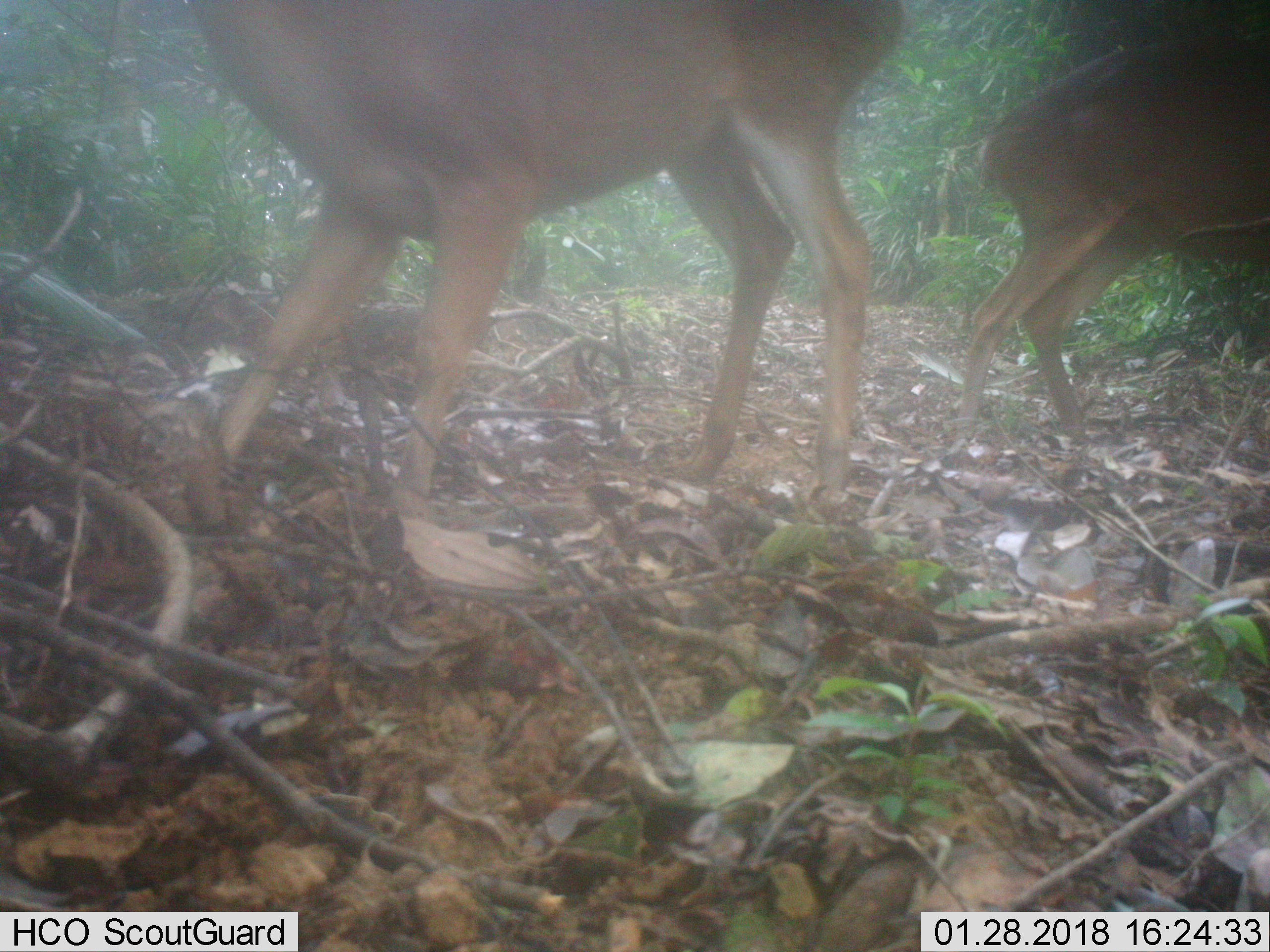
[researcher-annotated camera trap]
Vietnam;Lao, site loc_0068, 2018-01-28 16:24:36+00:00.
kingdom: Animalia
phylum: Chordata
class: Mammalia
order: Artiodactyla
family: Cervidae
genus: Muntiacus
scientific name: Muntiacus vuquangensis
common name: large-antlered muntjac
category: large antlered muntjac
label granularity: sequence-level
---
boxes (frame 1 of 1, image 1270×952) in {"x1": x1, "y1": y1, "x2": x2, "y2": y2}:
large antlered muntjac: {"x1": 182, "y1": 0, "x2": 904, "y2": 512}; {"x1": 951, "y1": 34, "x2": 1270, "y2": 441}